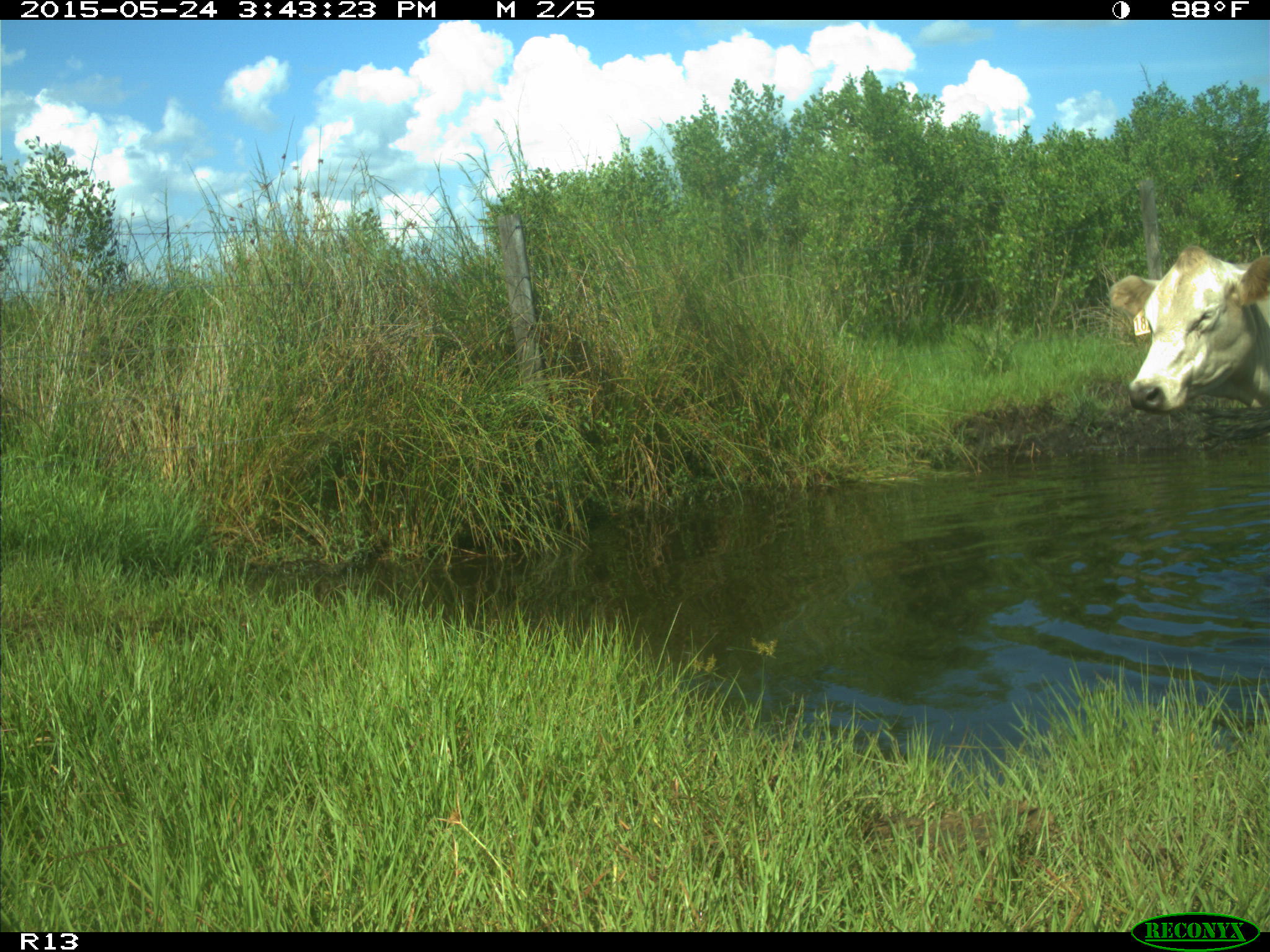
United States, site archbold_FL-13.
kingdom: Animalia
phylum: Chordata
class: Mammalia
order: Artiodactyla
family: Bovidae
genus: Bos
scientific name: Bos taurus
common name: domestic cow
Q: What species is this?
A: Bos taurus (domestic cow).